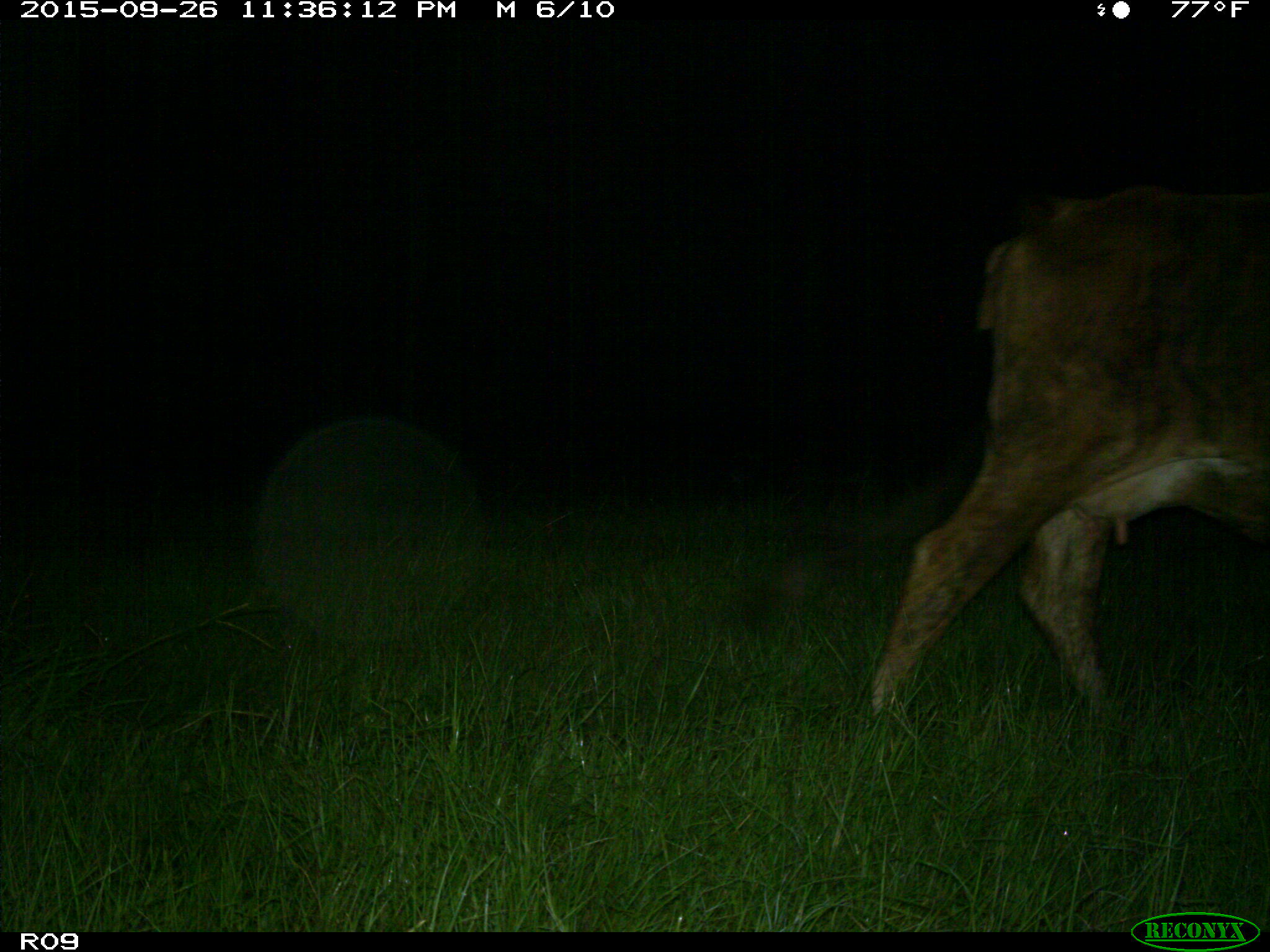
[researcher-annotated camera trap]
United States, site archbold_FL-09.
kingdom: Animalia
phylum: Chordata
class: Mammalia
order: Artiodactyla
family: Bovidae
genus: Bos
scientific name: Bos taurus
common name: domestic cow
Bos taurus (domestic cow).